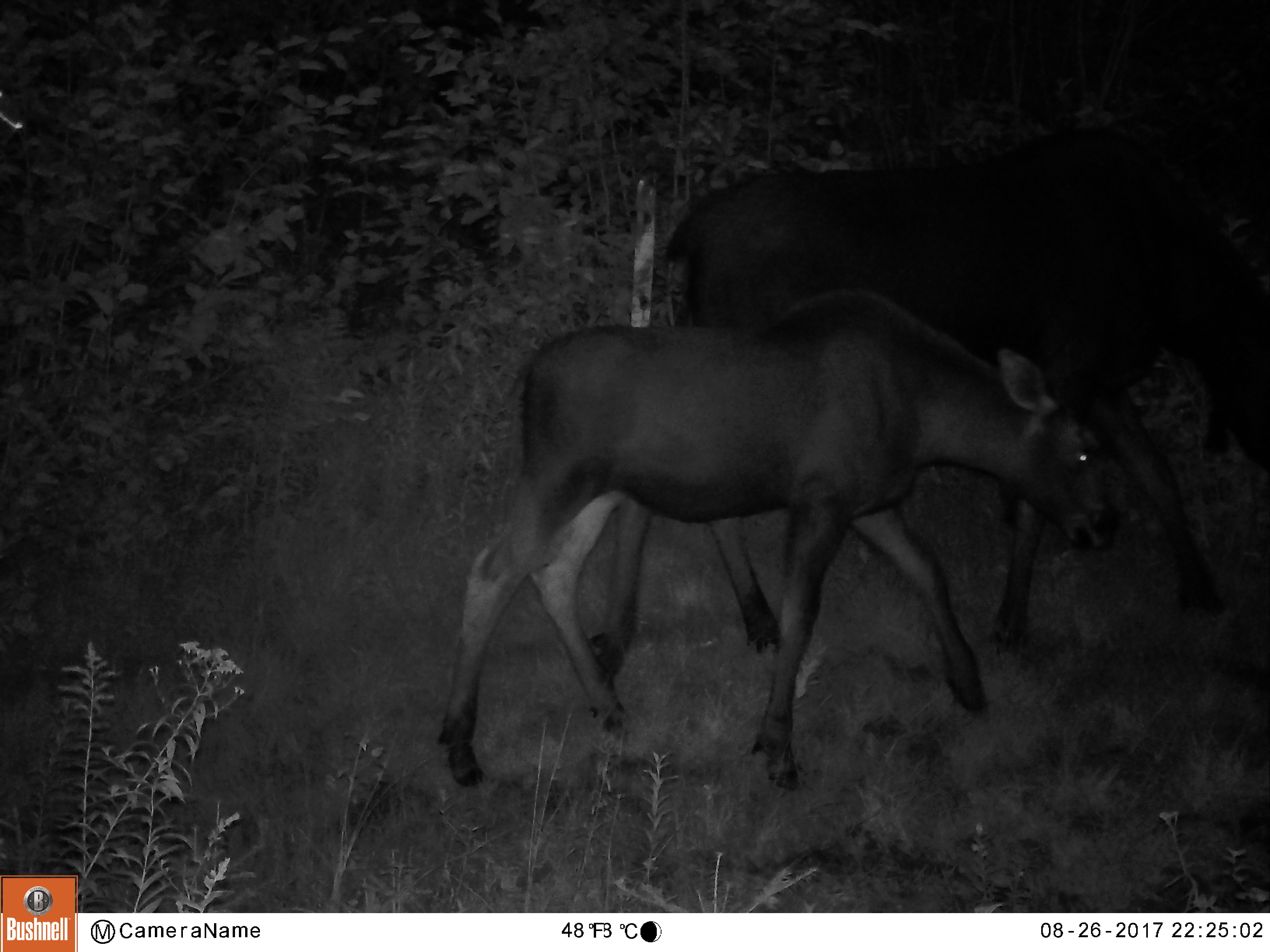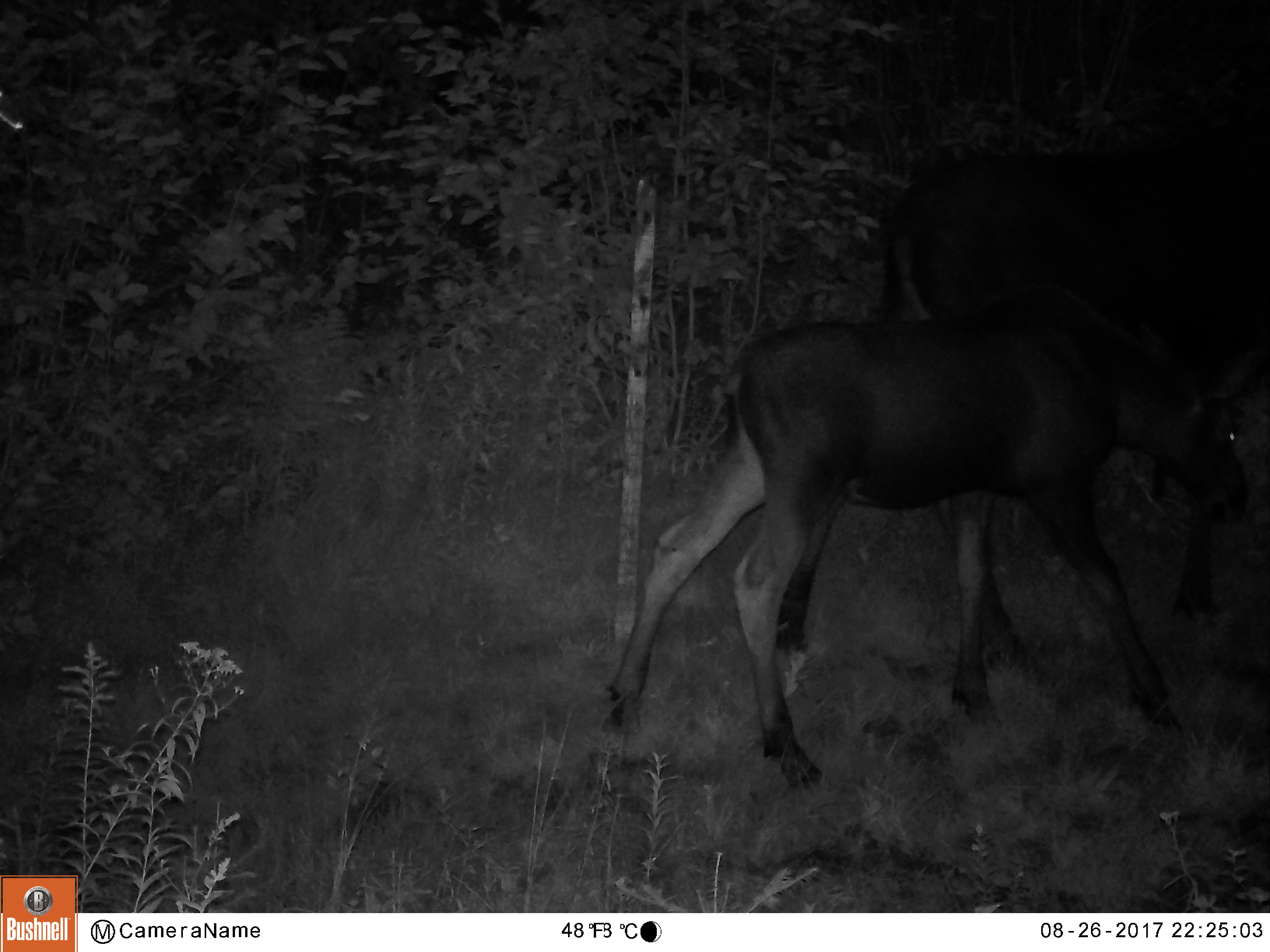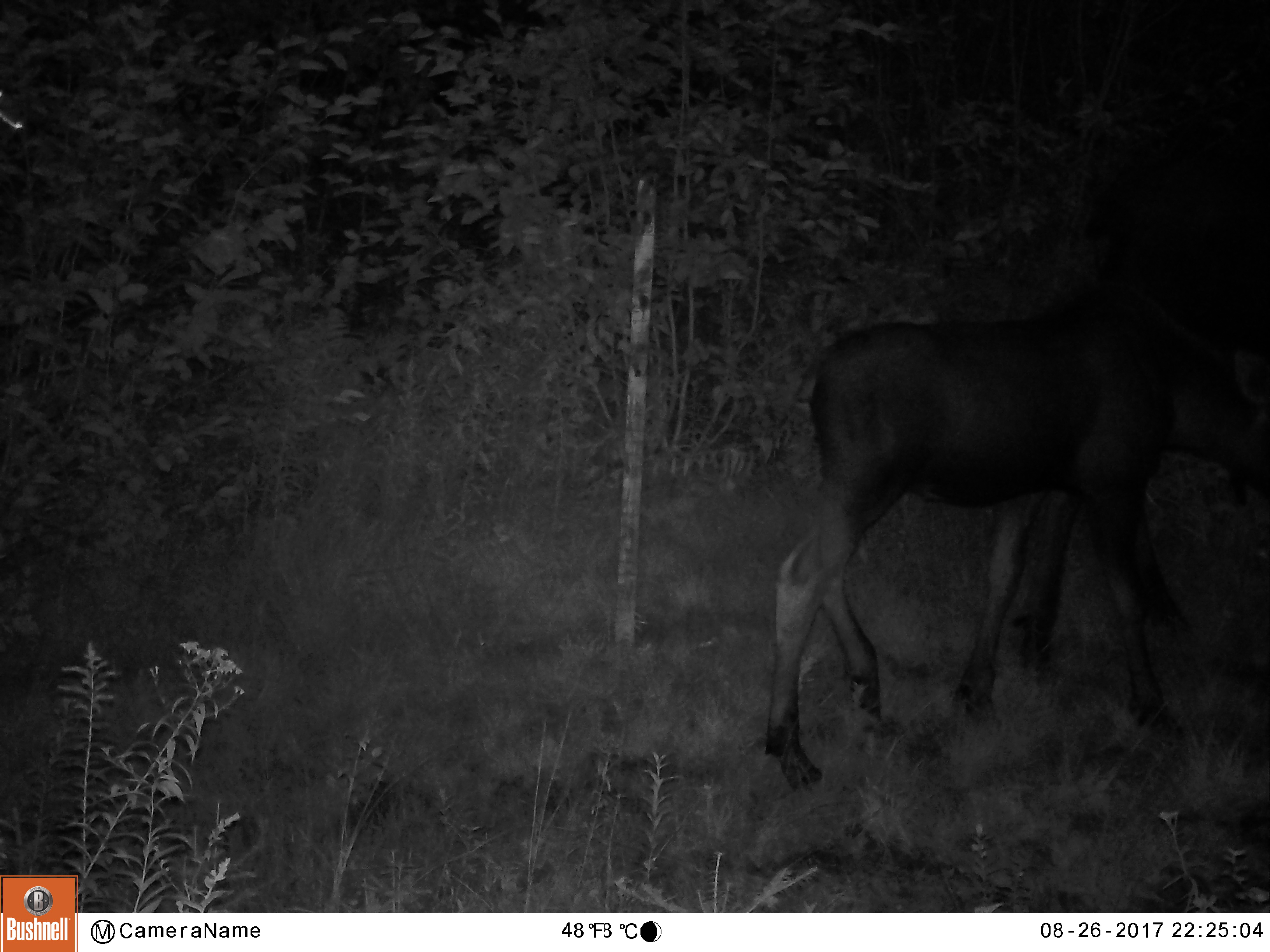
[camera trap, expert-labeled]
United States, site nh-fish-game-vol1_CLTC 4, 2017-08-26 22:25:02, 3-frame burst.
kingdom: Animalia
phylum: Chordata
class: Mammalia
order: Artiodactyla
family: Cervidae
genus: Alces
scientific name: Alces alces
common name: moose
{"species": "moose (Alces alces)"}